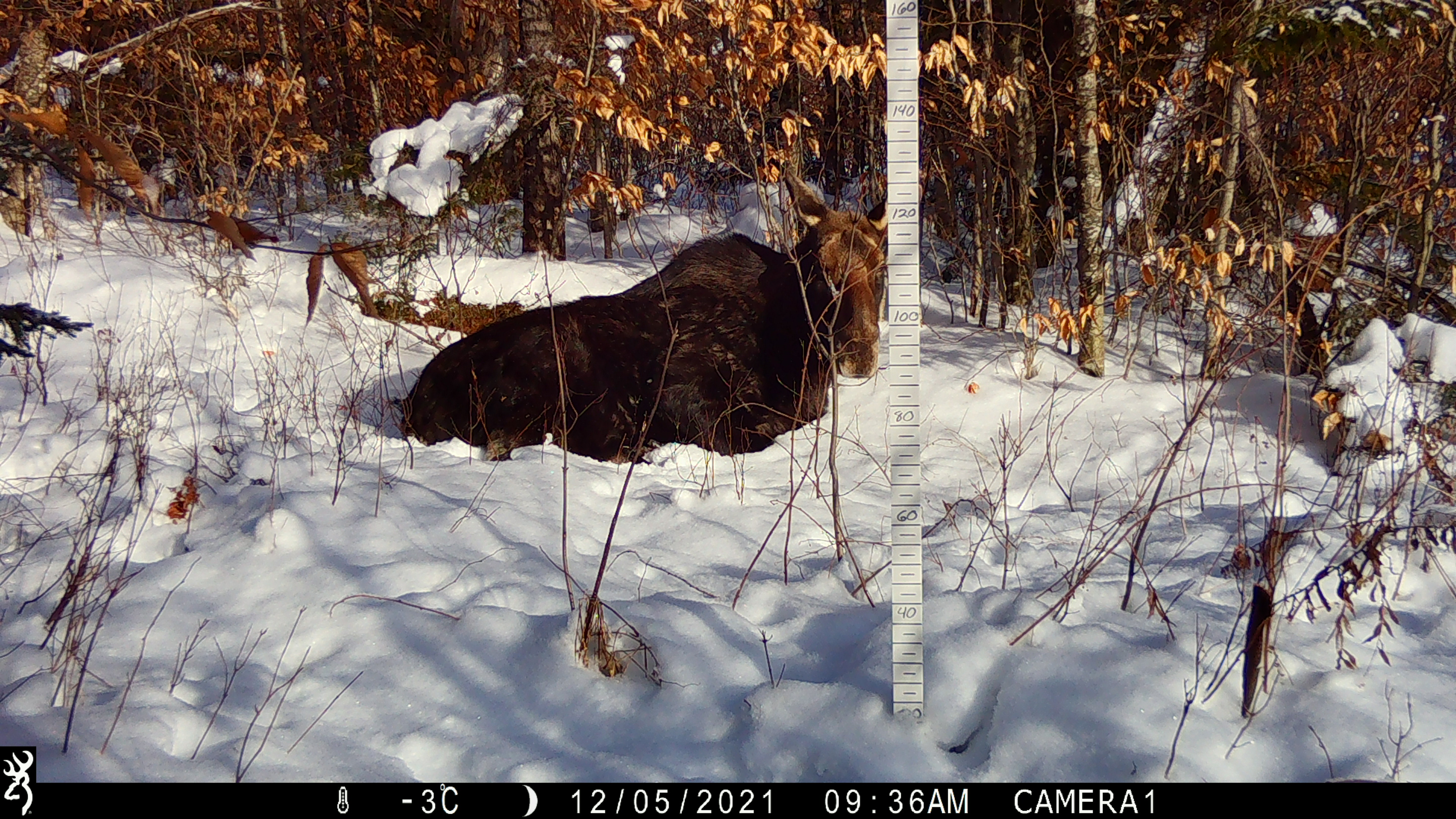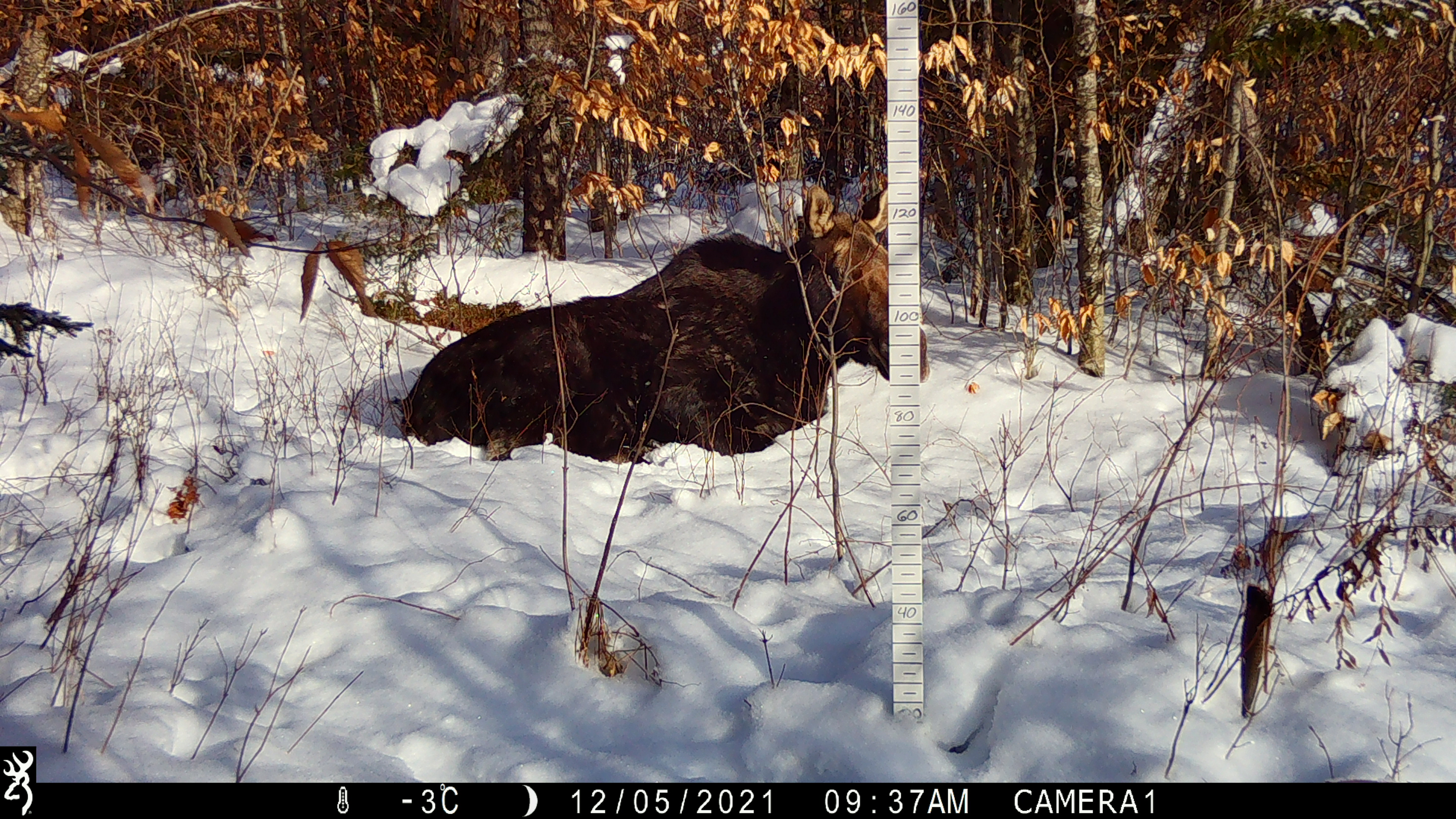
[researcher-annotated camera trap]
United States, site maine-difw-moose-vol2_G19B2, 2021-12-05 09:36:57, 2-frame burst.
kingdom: Animalia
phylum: Chordata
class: Mammalia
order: Artiodactyla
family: Cervidae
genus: Alces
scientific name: Alces alces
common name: moose